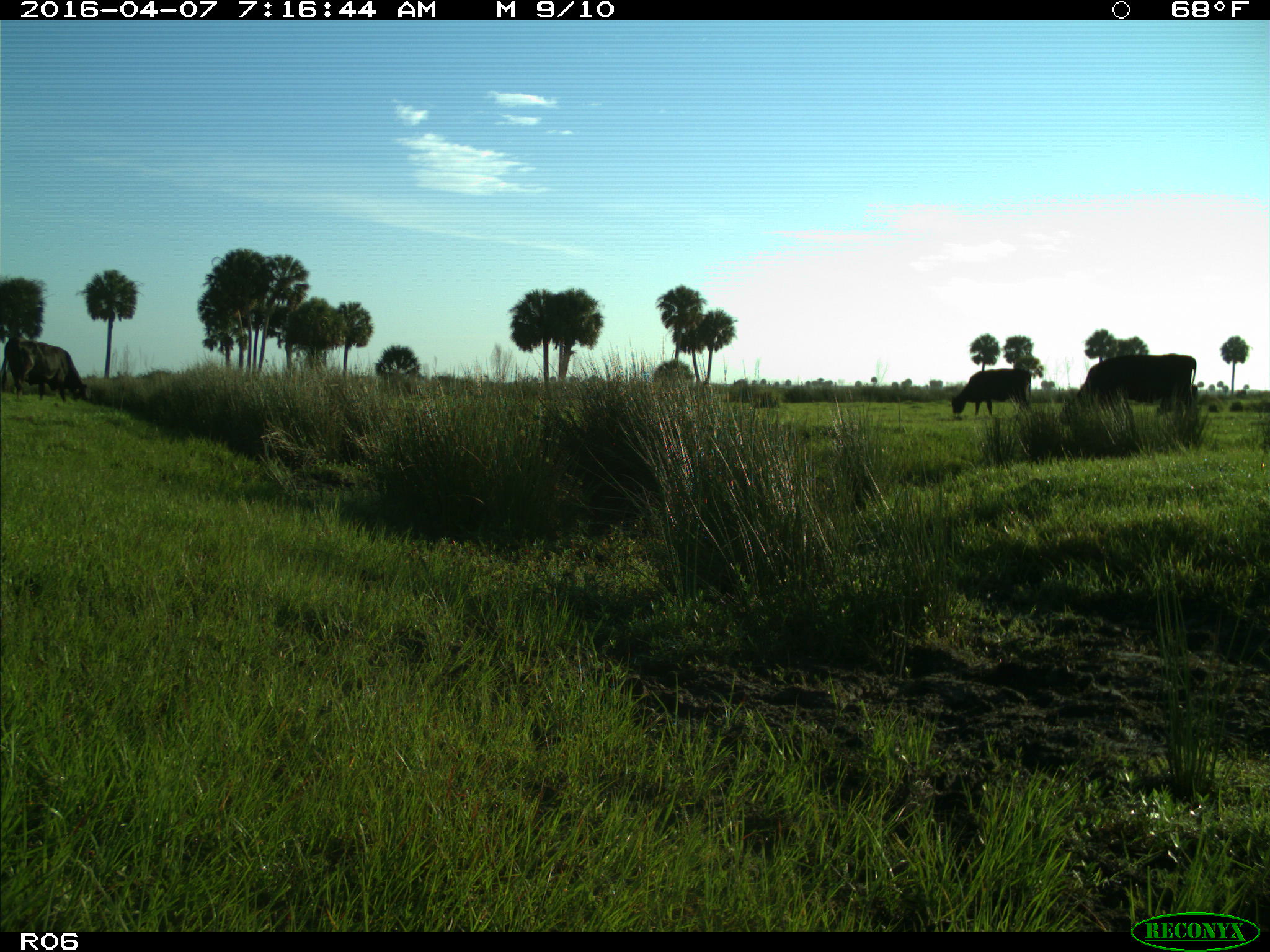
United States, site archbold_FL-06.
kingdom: Animalia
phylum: Chordata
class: Mammalia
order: Artiodactyla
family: Bovidae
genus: Bos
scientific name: Bos taurus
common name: domestic cow